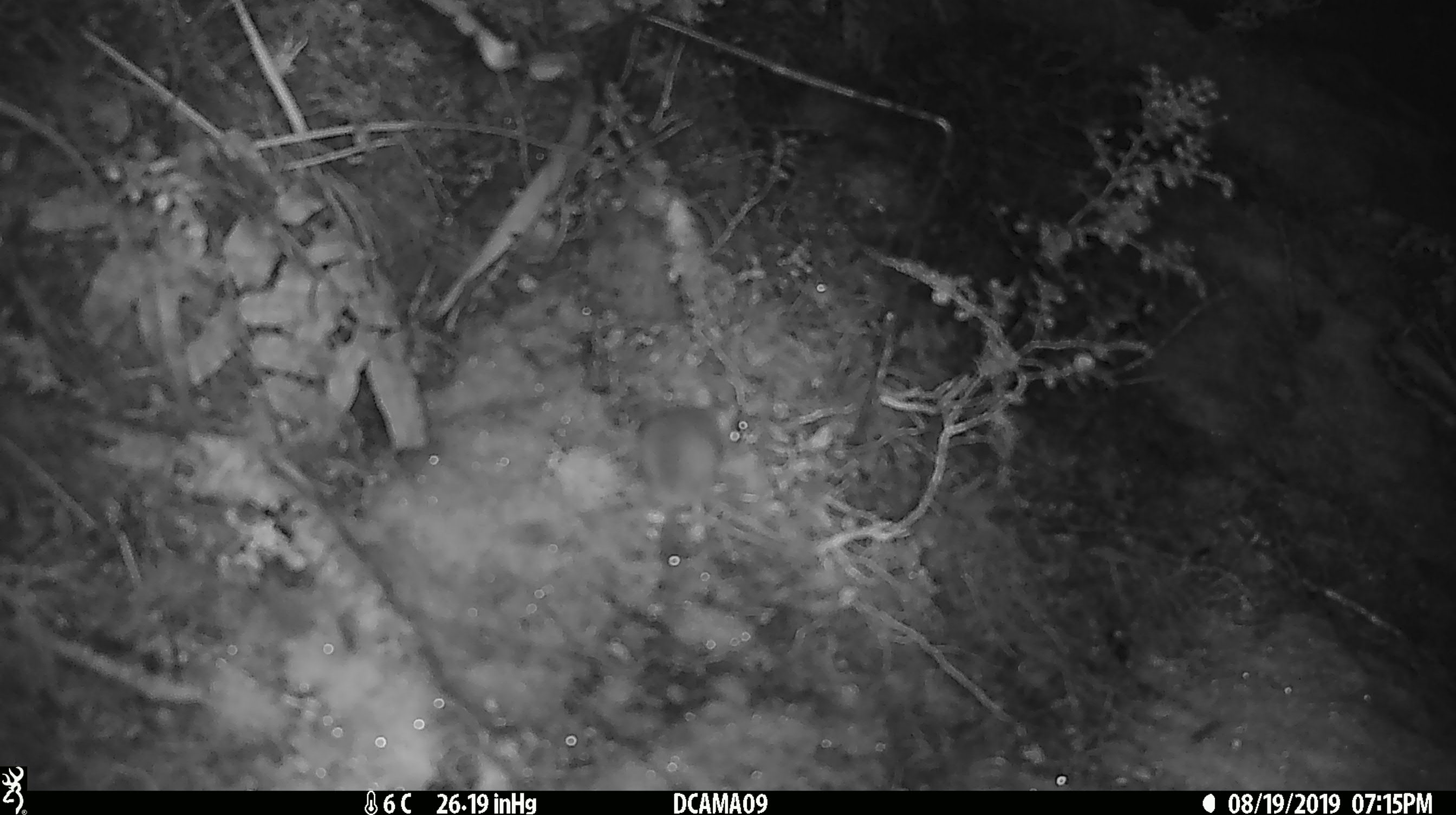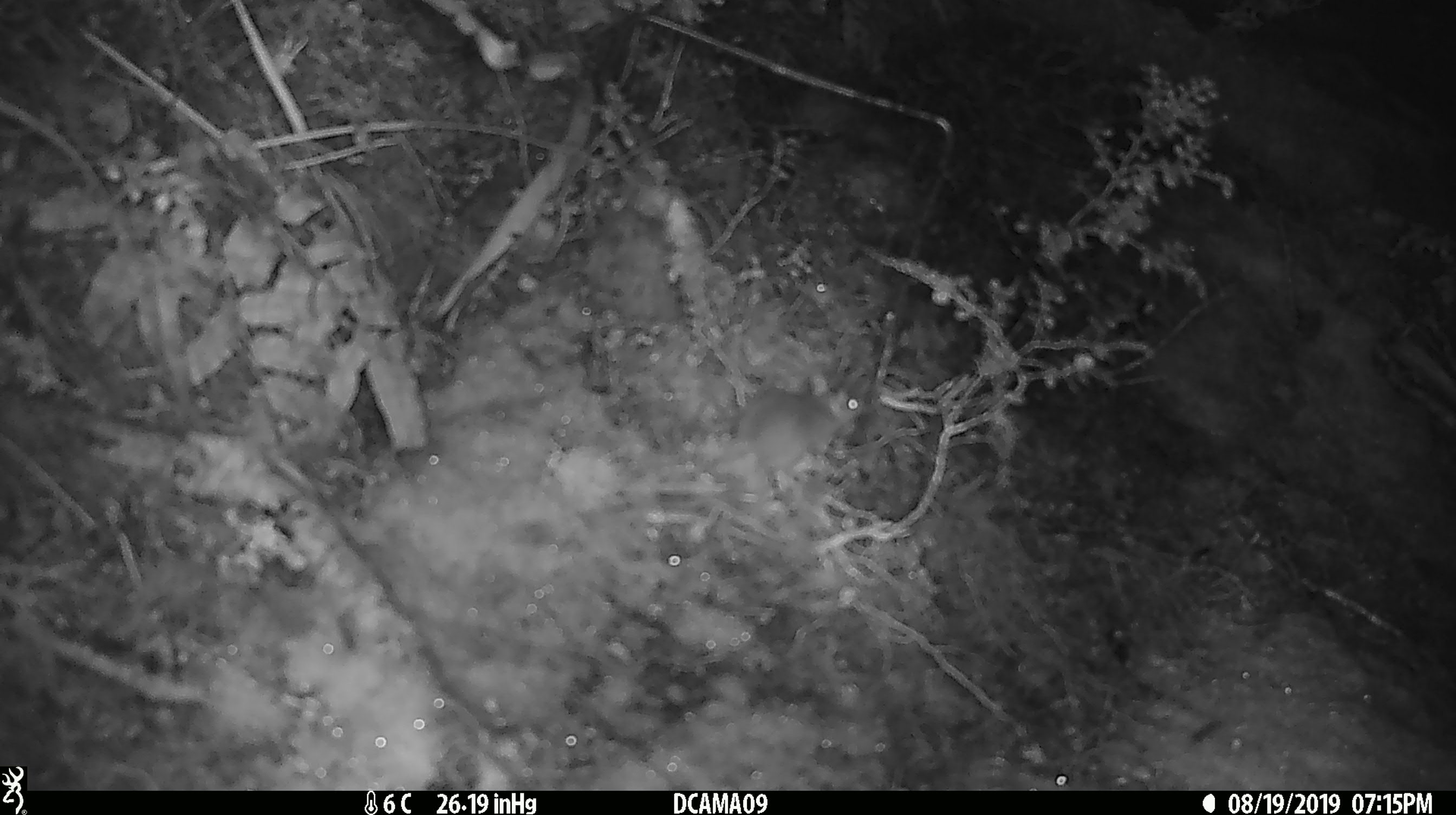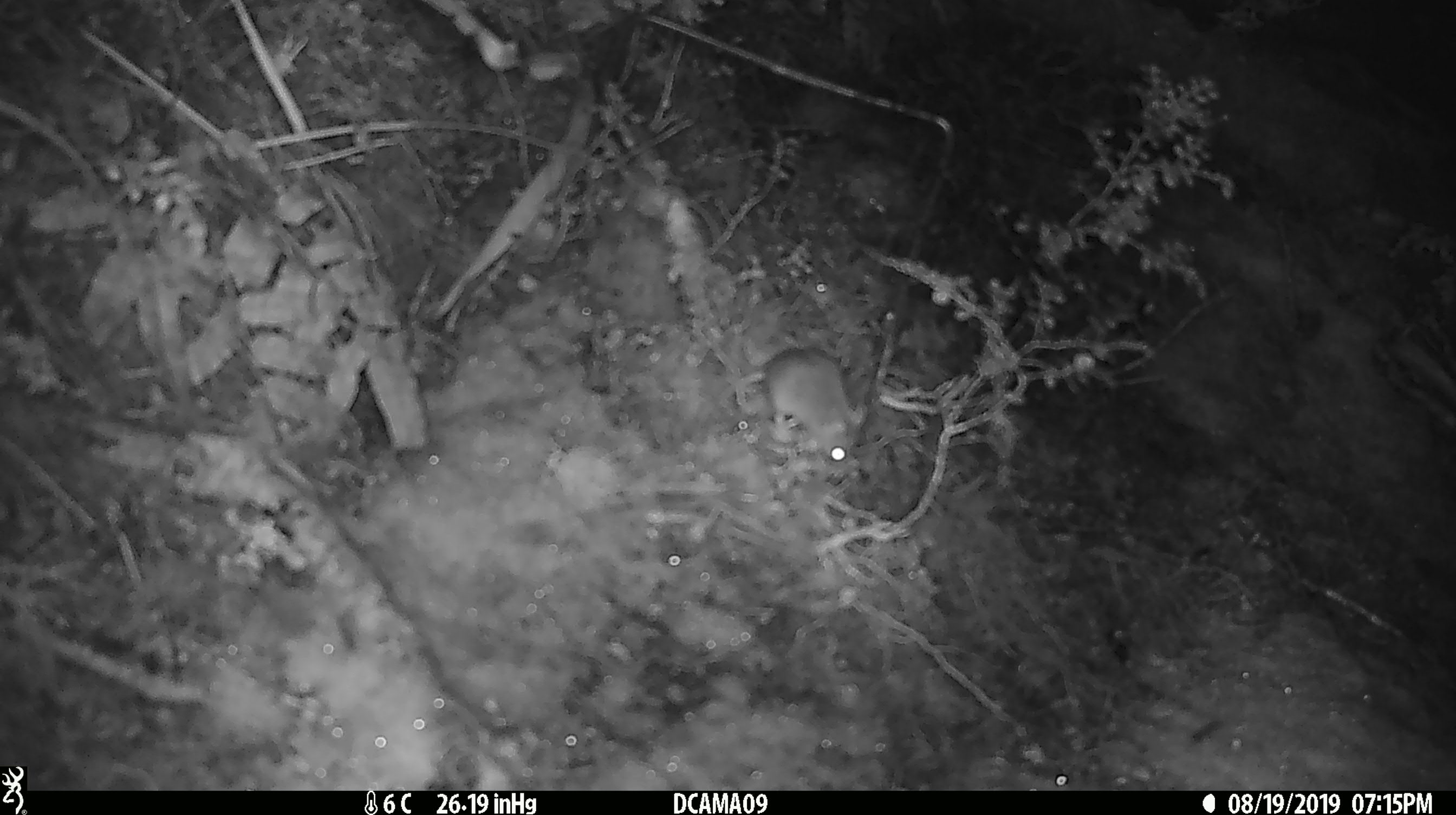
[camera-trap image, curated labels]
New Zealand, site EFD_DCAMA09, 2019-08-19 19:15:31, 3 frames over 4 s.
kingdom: Animalia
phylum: Chordata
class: Mammalia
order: Rodentia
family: Muridae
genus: Mus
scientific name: Mus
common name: mouse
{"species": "mouse (Mus)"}